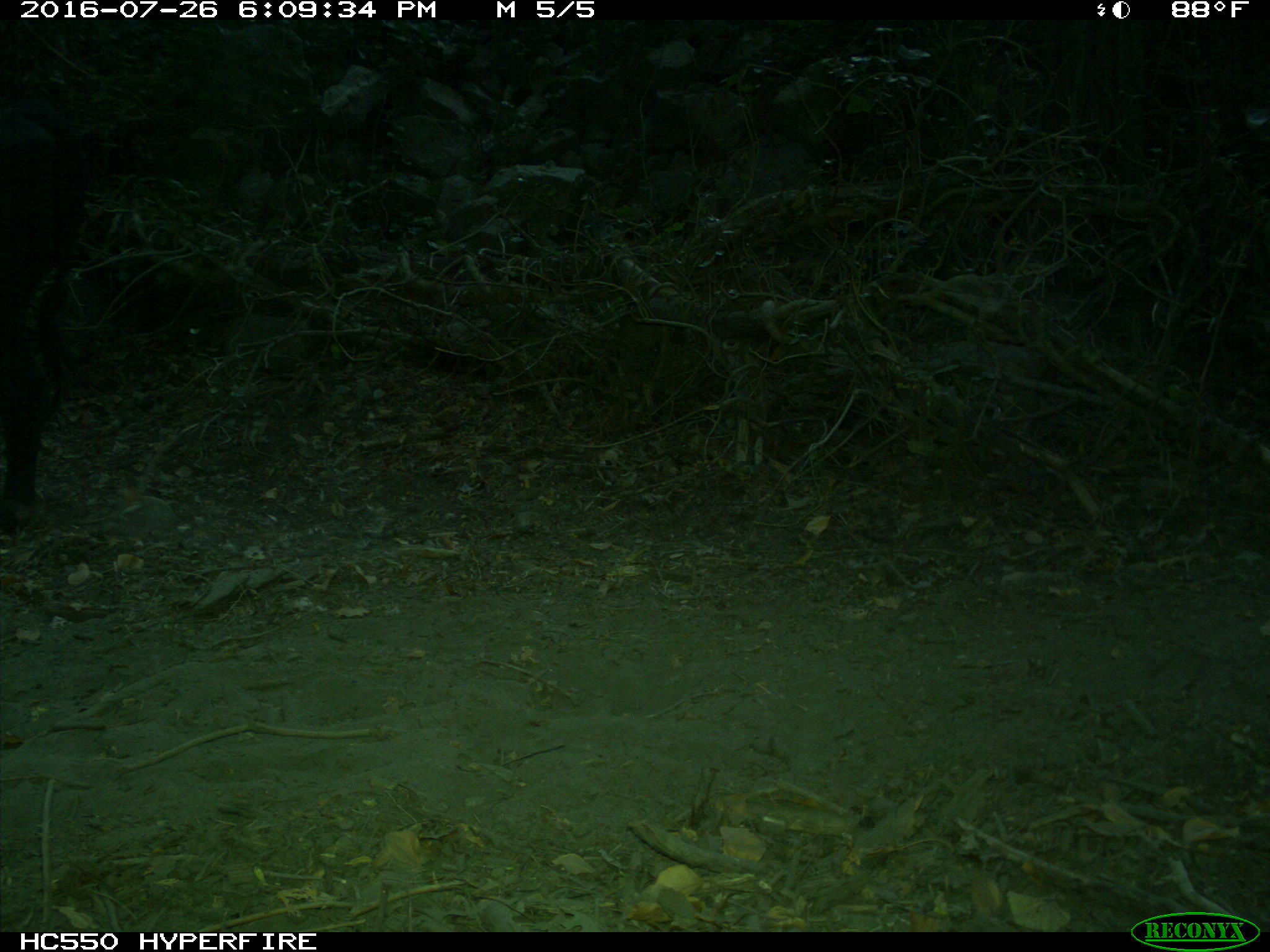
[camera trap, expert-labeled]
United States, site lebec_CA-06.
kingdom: Animalia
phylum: Chordata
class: Mammalia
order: Artiodactyla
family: Bovidae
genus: Bos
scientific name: Bos taurus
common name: domestic cow